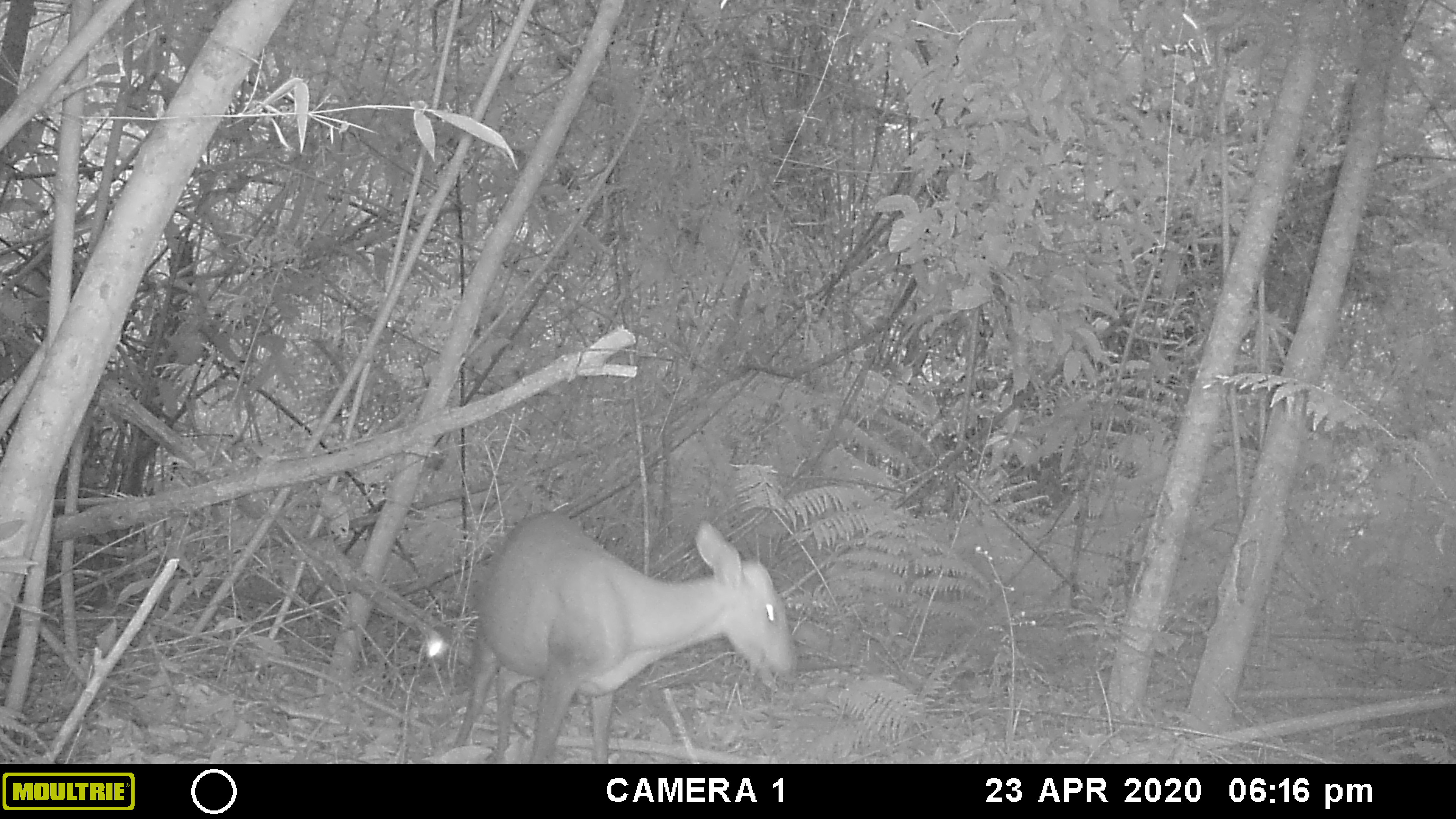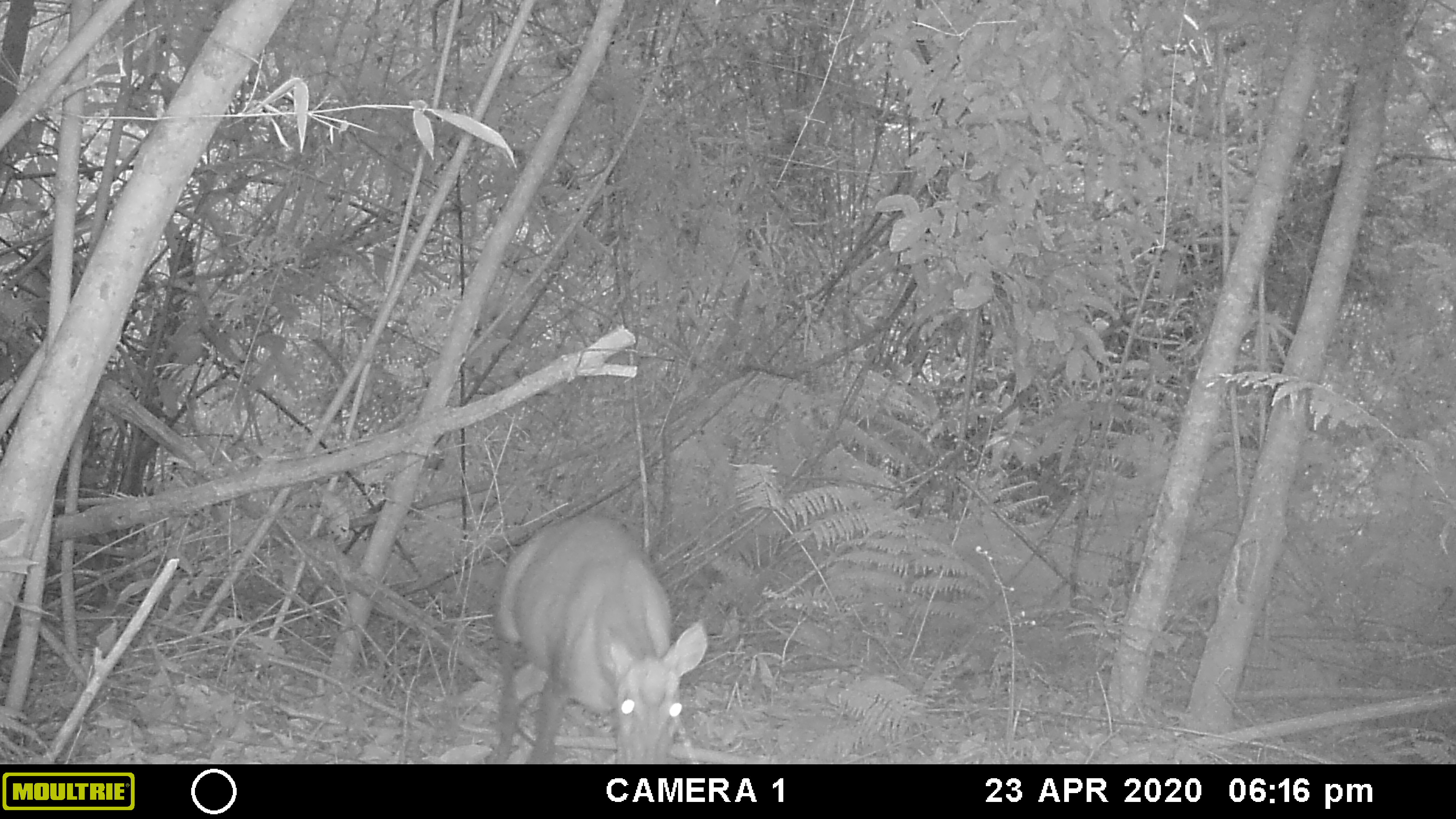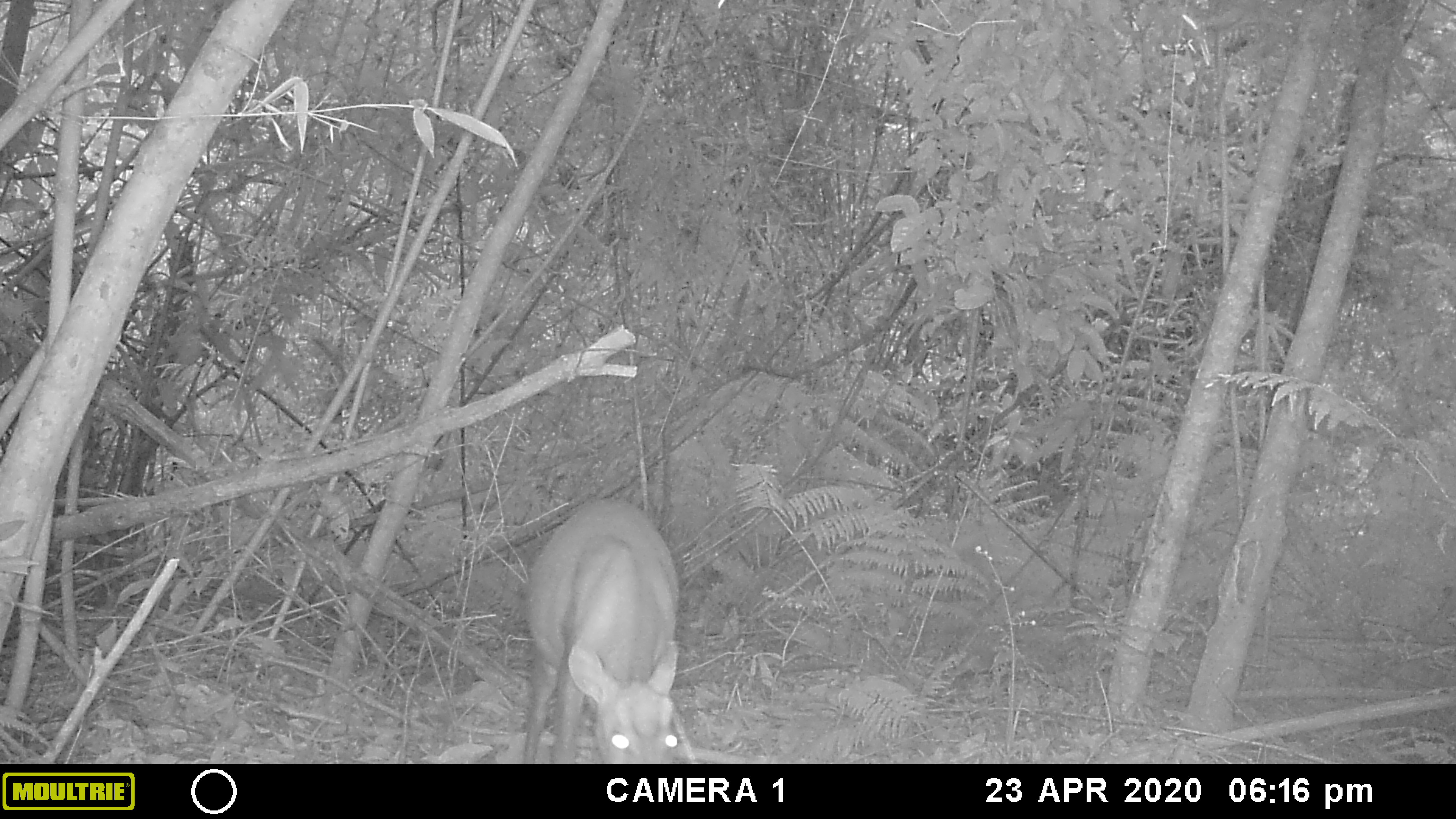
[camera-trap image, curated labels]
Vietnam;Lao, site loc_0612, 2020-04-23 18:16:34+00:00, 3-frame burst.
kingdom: Animalia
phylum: Chordata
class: Mammalia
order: Artiodactyla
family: Cervidae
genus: Muntiacus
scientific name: Muntiacus rooseveltorum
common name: roosevelt's muntjac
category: roosevelts muntjac group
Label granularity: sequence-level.